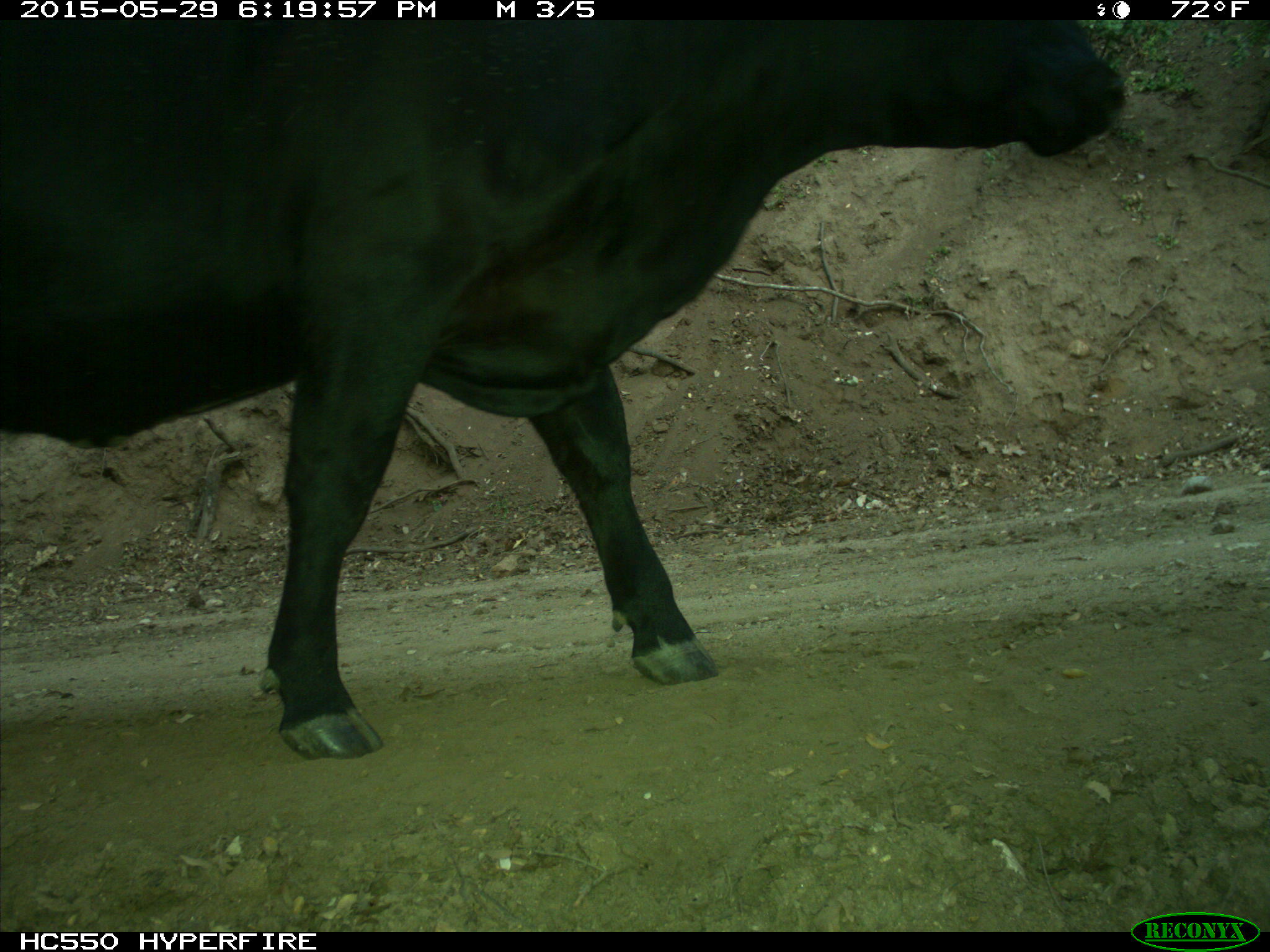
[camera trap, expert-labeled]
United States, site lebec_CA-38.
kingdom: Animalia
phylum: Chordata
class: Mammalia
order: Artiodactyla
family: Bovidae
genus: Bos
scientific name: Bos taurus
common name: domestic cow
Bos taurus (domestic cow).